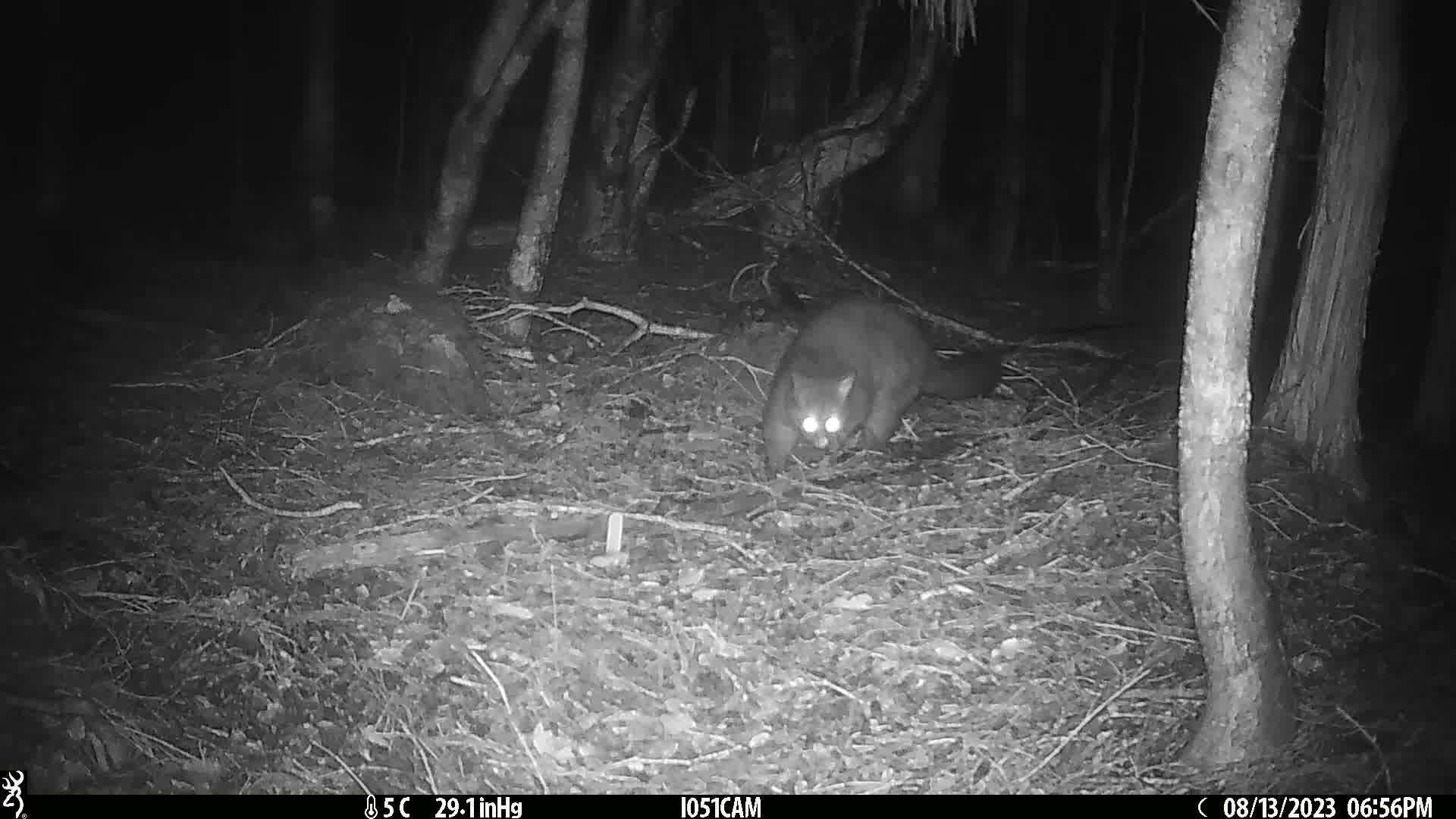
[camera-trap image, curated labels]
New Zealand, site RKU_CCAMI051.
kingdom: Animalia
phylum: Chordata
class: Mammalia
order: Diprotodontia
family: Phalangeridae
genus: Trichosurus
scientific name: Trichosurus vulpecula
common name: common brushtail possum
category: possum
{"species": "possum (common brushtail possum) (Trichosurus vulpecula)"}